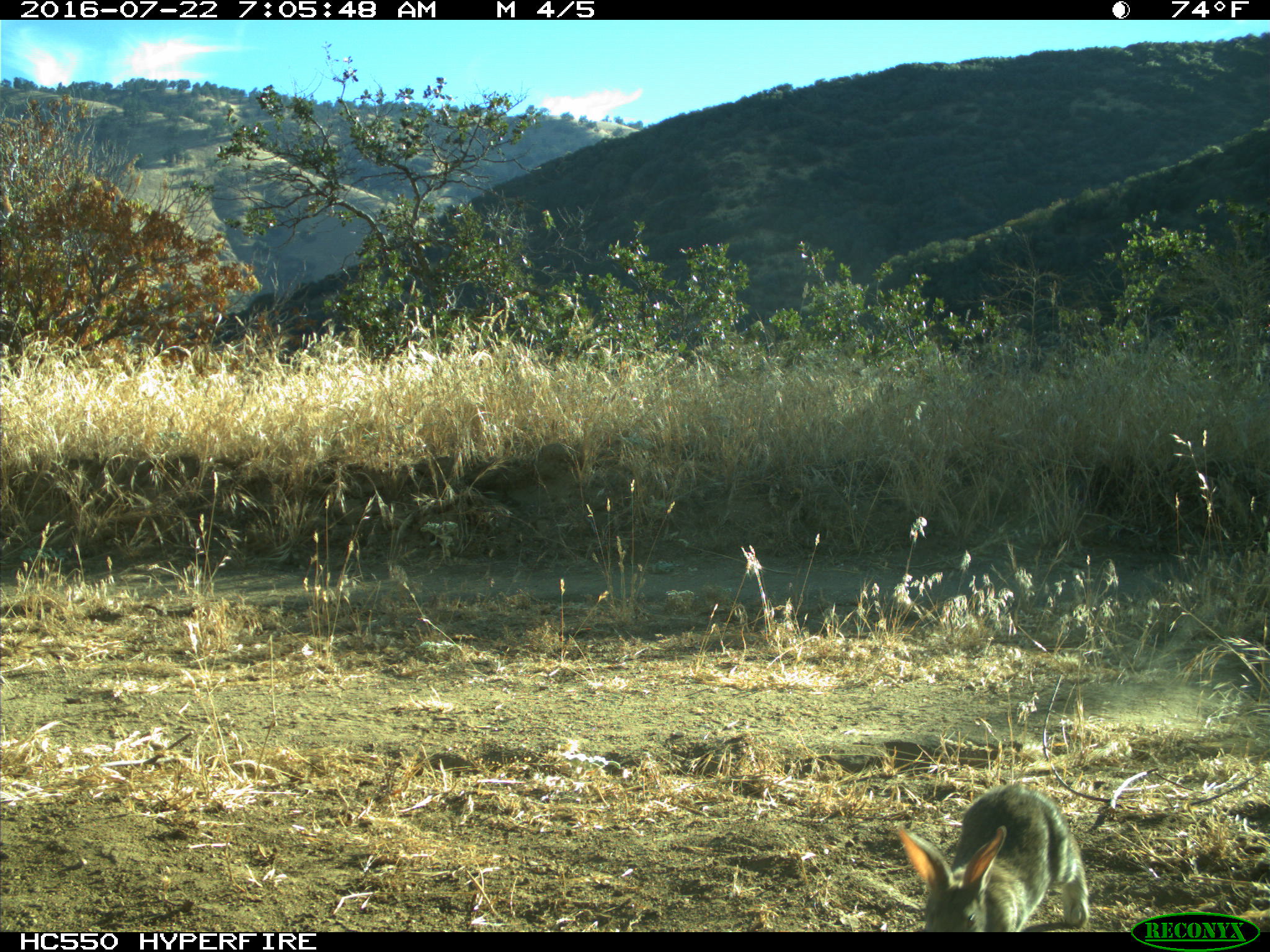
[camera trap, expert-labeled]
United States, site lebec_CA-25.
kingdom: Animalia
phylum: Chordata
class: Mammalia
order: Lagomorpha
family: Leporidae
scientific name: Leporidae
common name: rabbits and hares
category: unidentified rabbit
Unidentified rabbit (rabbits and hares) (Leporidae).